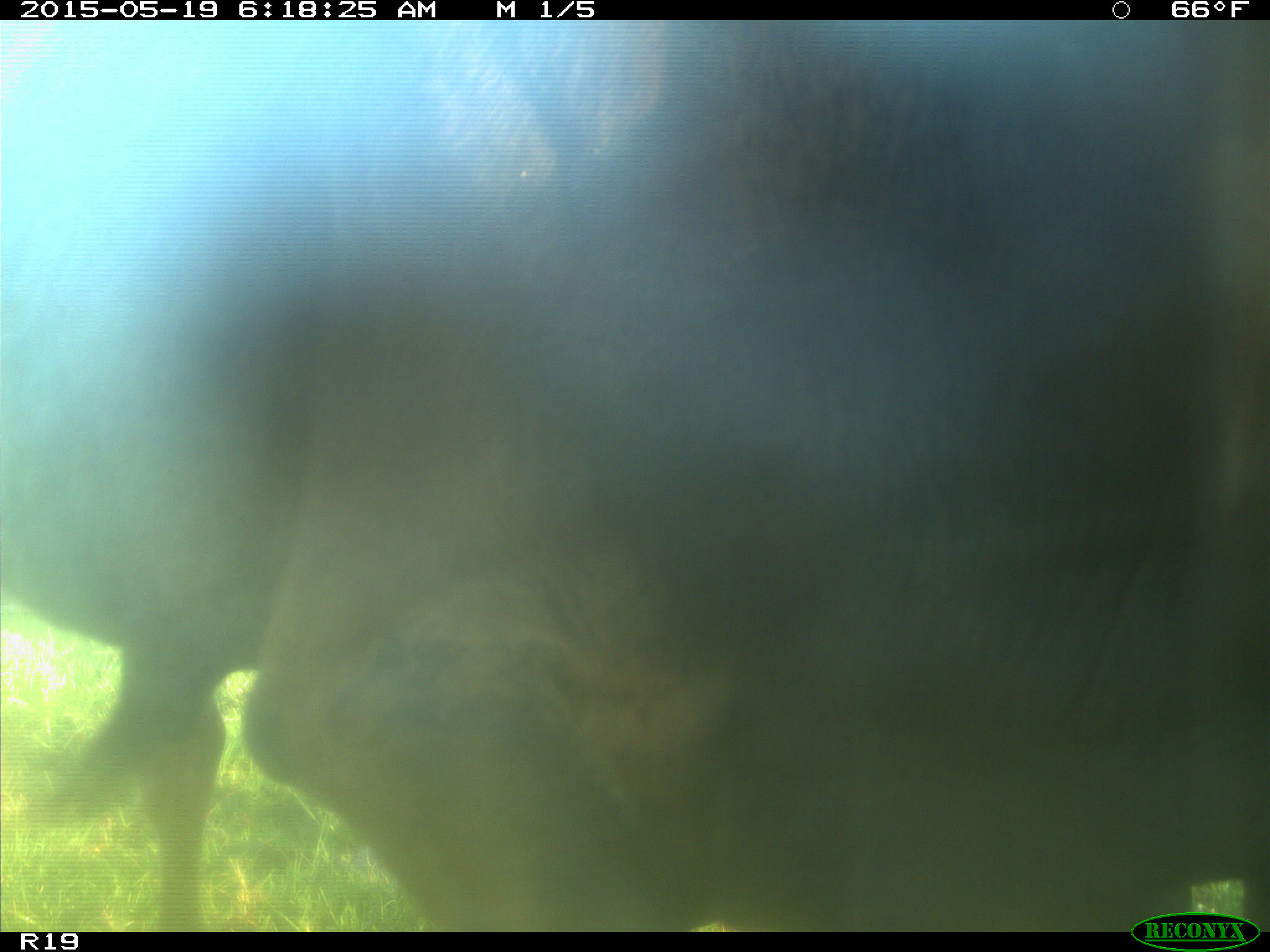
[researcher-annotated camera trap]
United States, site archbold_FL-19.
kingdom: Animalia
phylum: Chordata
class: Mammalia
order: Artiodactyla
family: Bovidae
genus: Bos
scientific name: Bos taurus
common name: domestic cow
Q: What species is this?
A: Bos taurus (domestic cow).